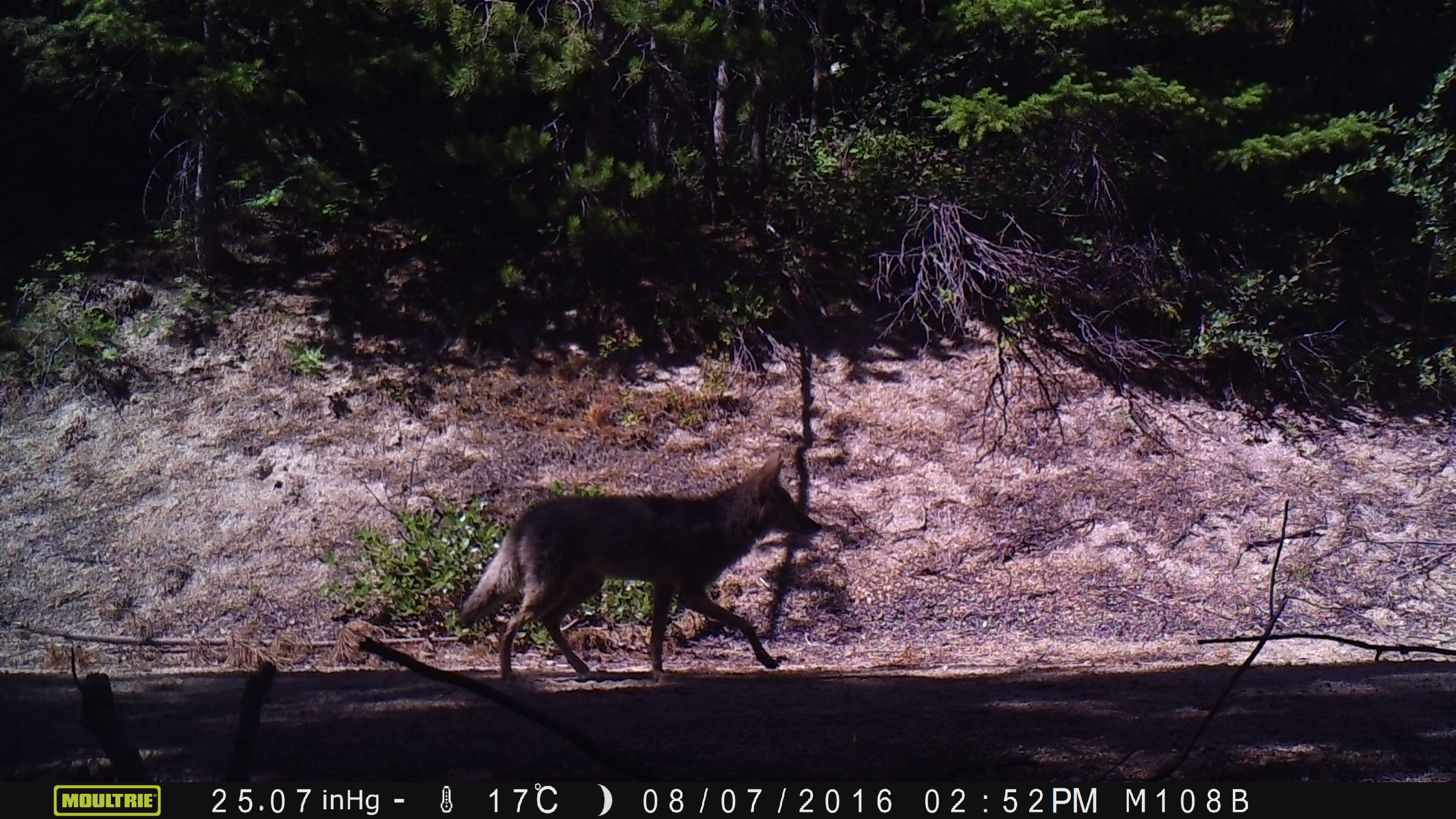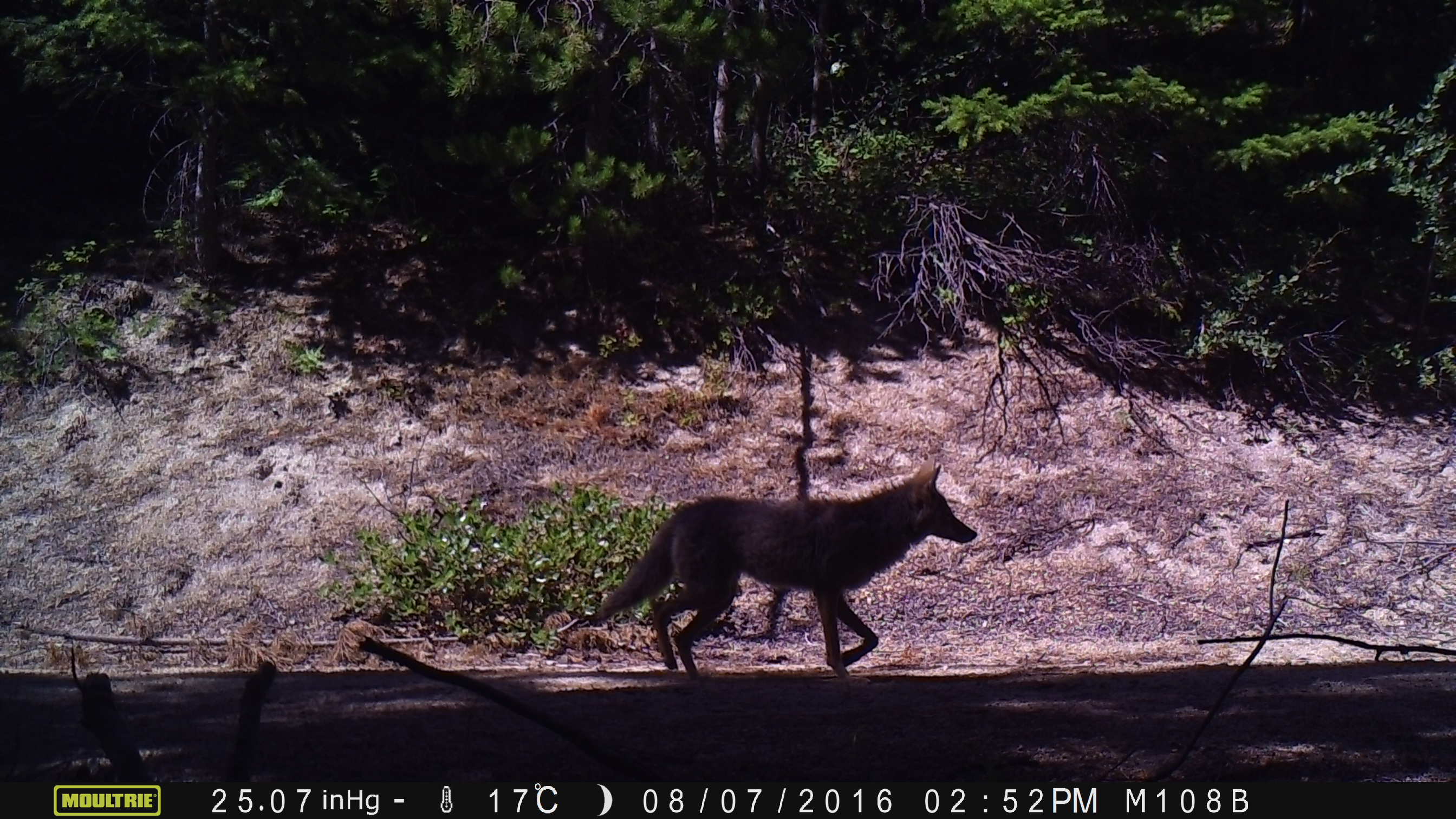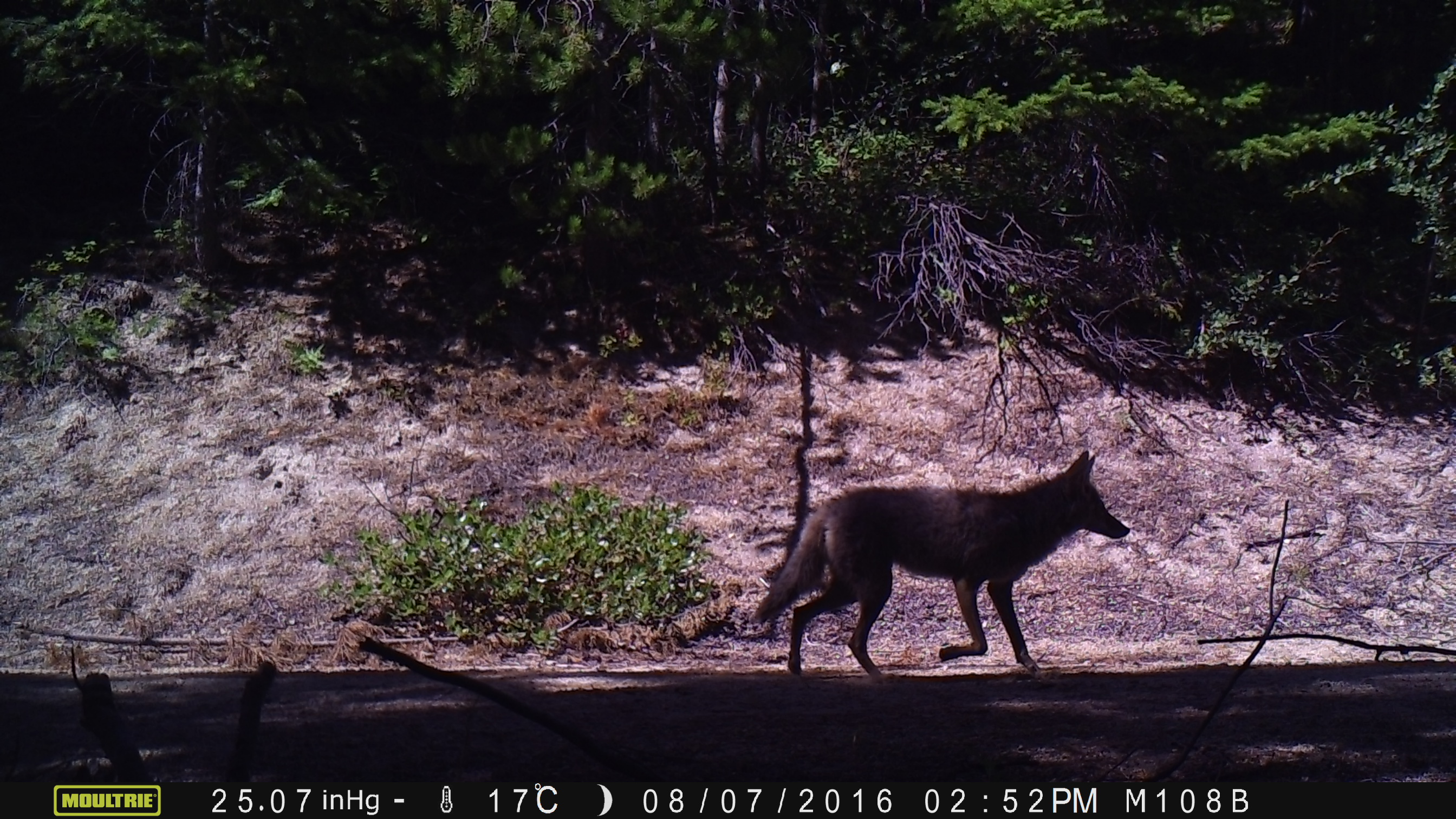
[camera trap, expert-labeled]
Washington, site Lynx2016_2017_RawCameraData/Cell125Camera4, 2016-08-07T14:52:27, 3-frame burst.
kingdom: Animalia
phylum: Chordata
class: Mammalia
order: Carnivora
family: Canidae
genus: Canis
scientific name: Canis latrans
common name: coyote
Canis latrans (coyote). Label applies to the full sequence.